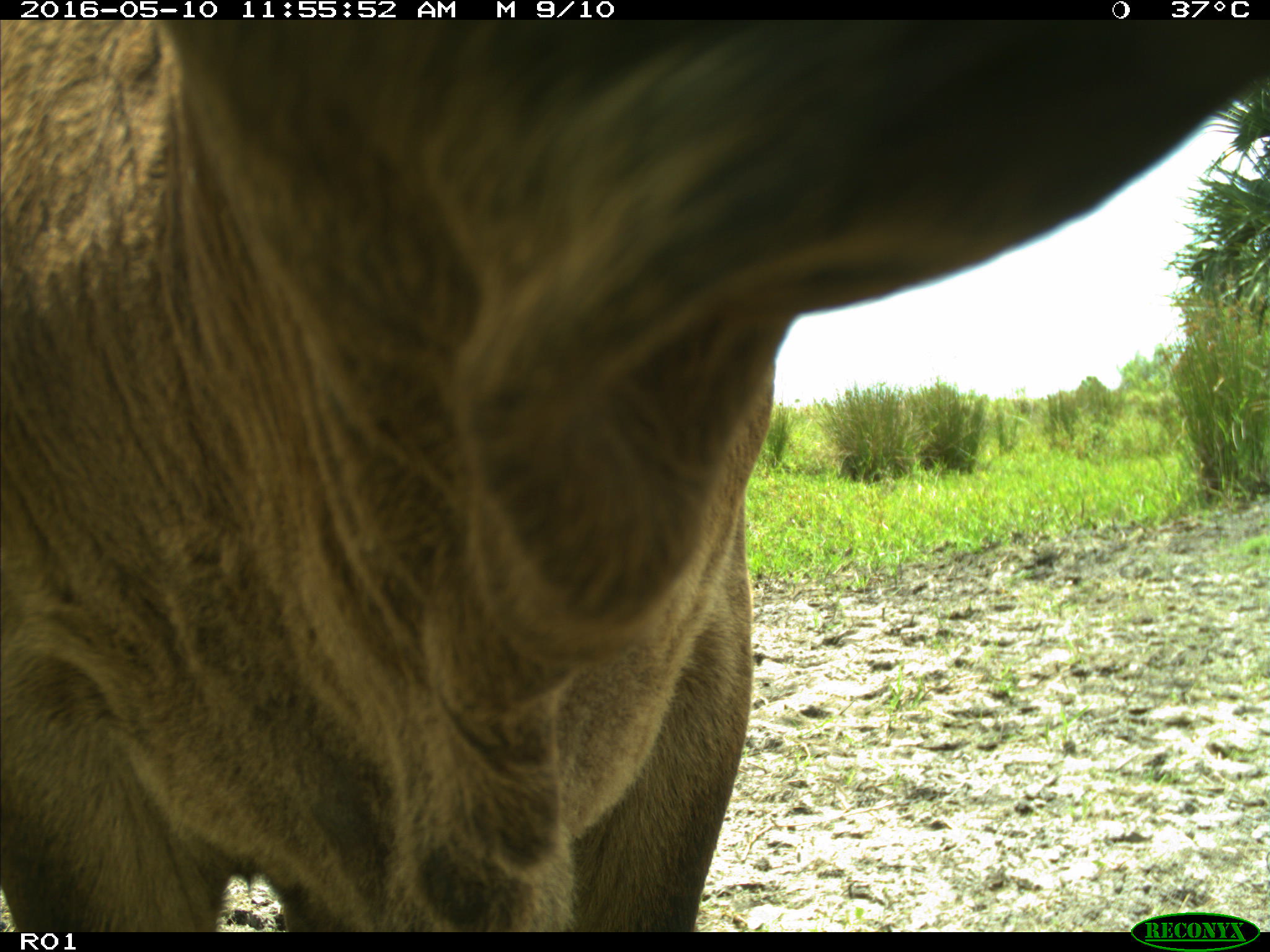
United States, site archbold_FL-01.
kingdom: Animalia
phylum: Chordata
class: Mammalia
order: Artiodactyla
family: Bovidae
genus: Bos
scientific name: Bos taurus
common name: domestic cow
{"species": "Bos taurus (domestic cow)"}